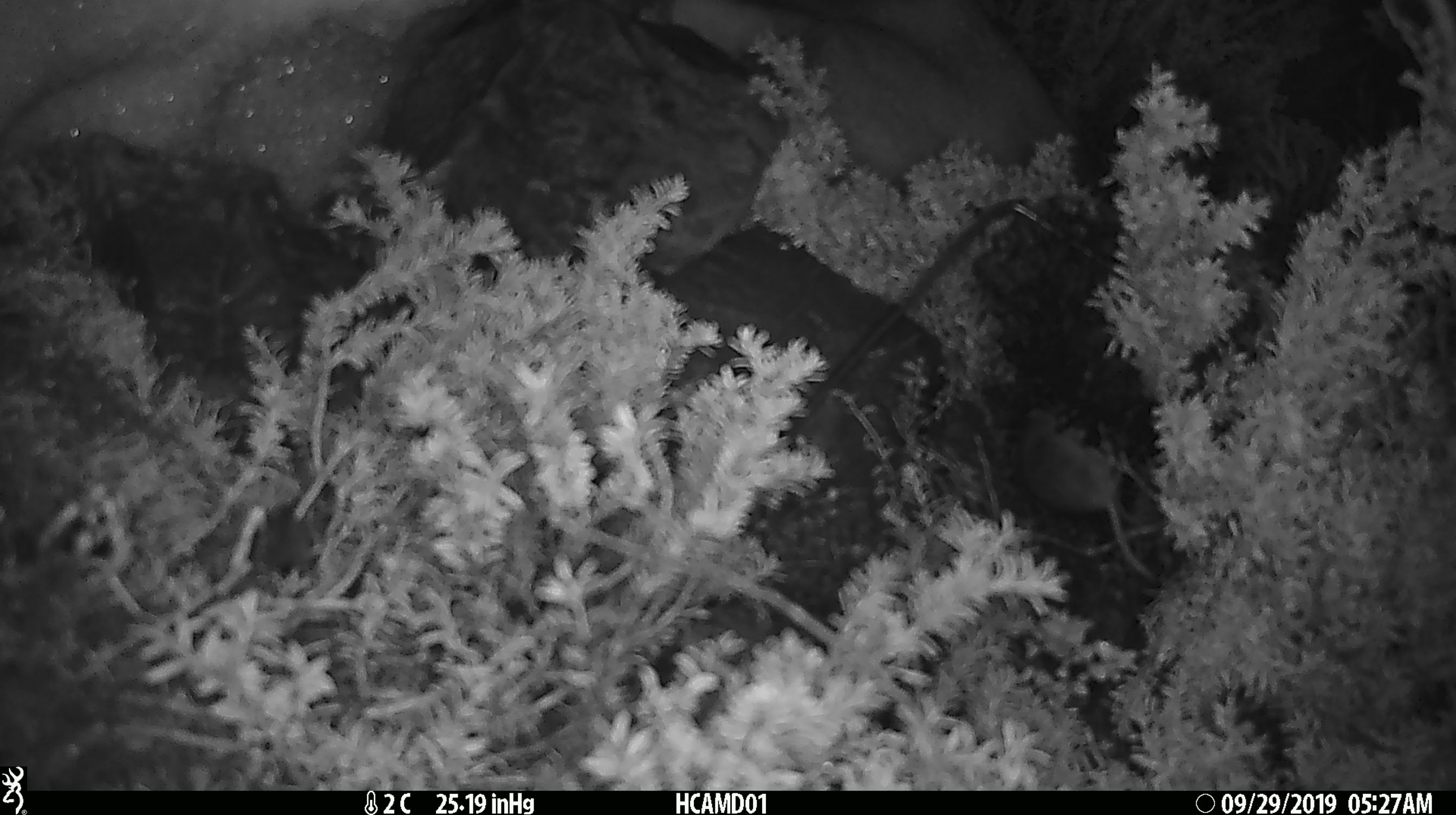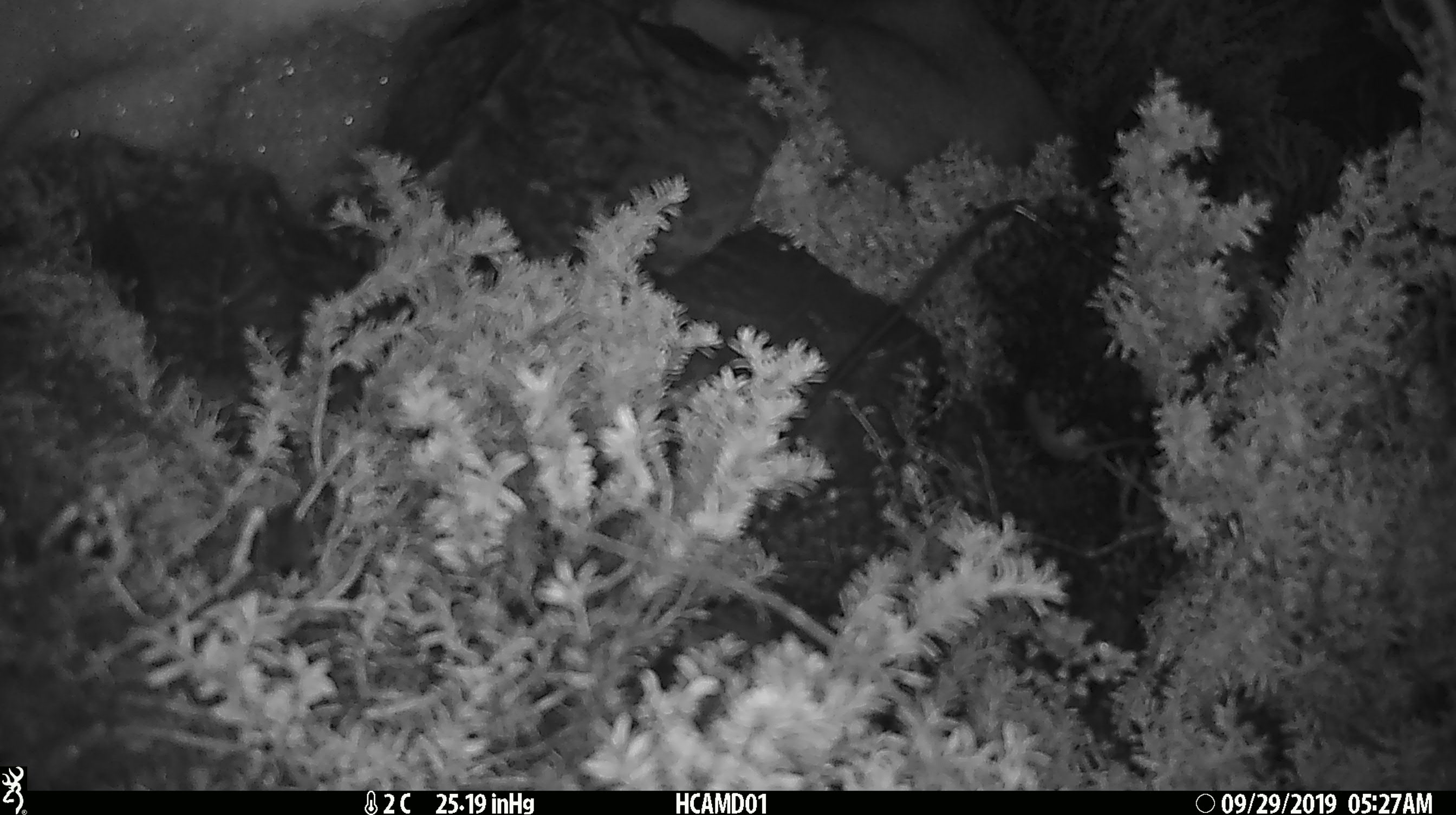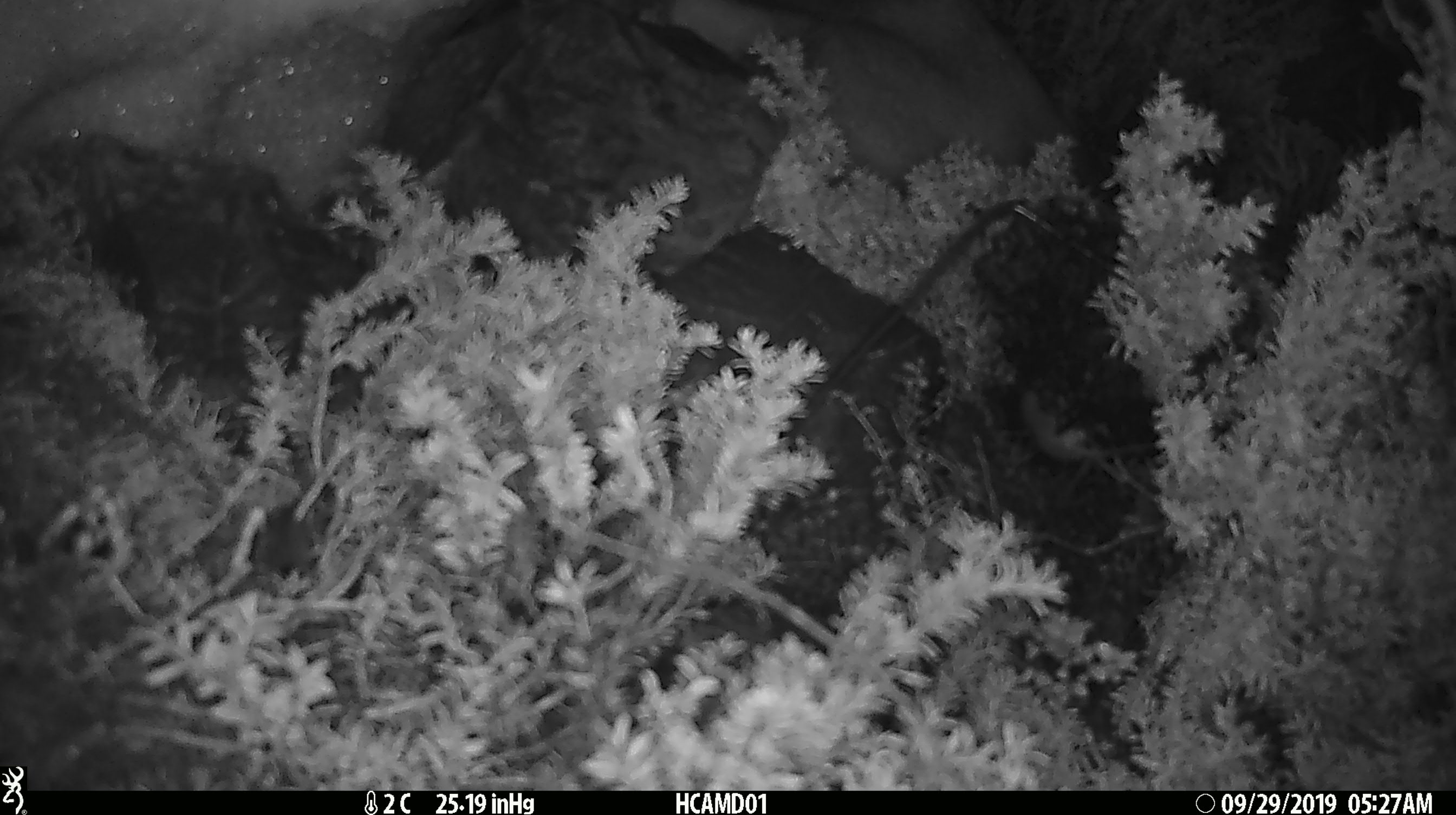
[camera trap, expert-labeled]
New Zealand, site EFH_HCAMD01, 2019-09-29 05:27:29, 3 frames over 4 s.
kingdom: Animalia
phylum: Chordata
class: Mammalia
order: Rodentia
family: Muridae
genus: Mus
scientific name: Mus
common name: mouse